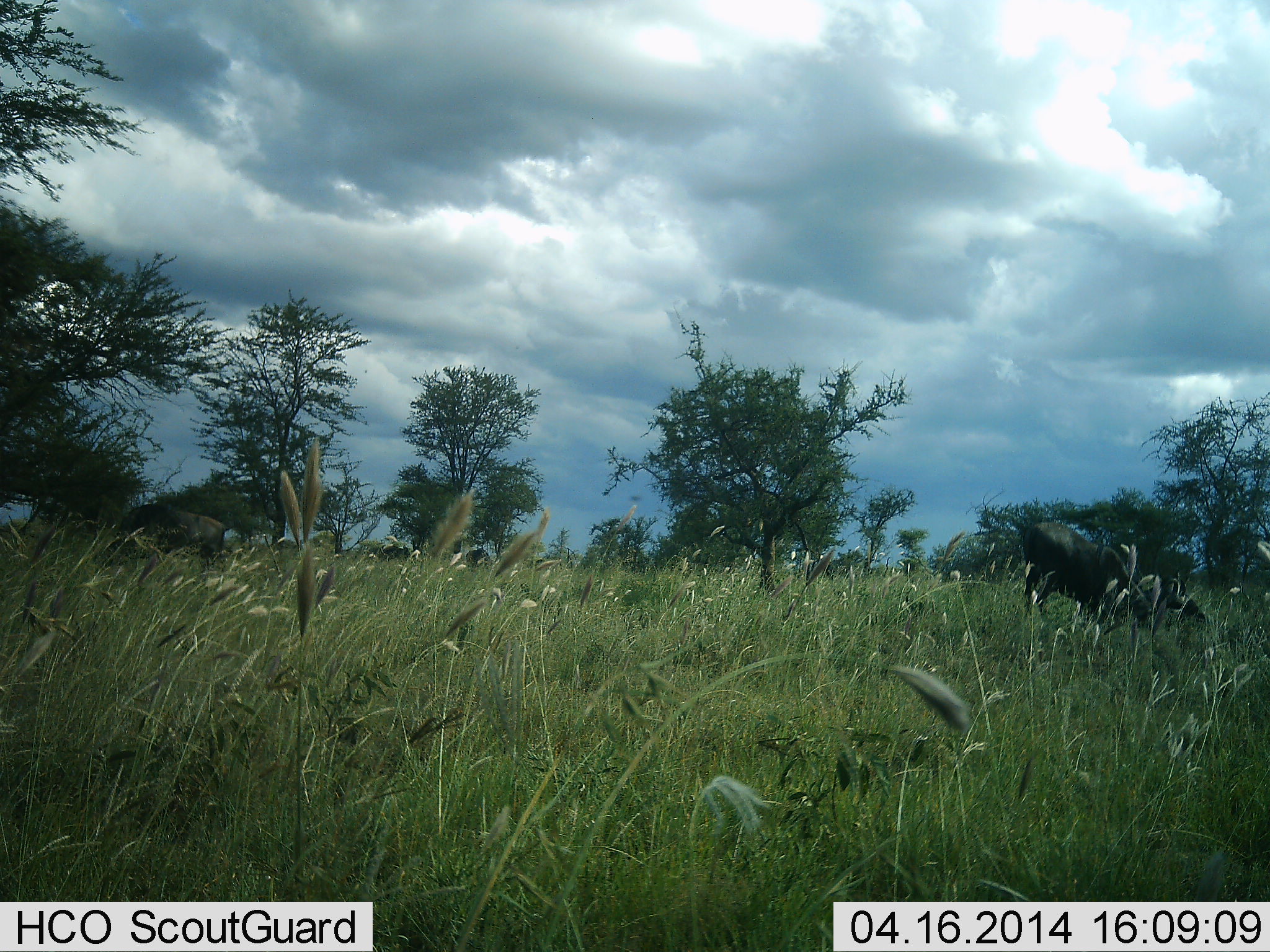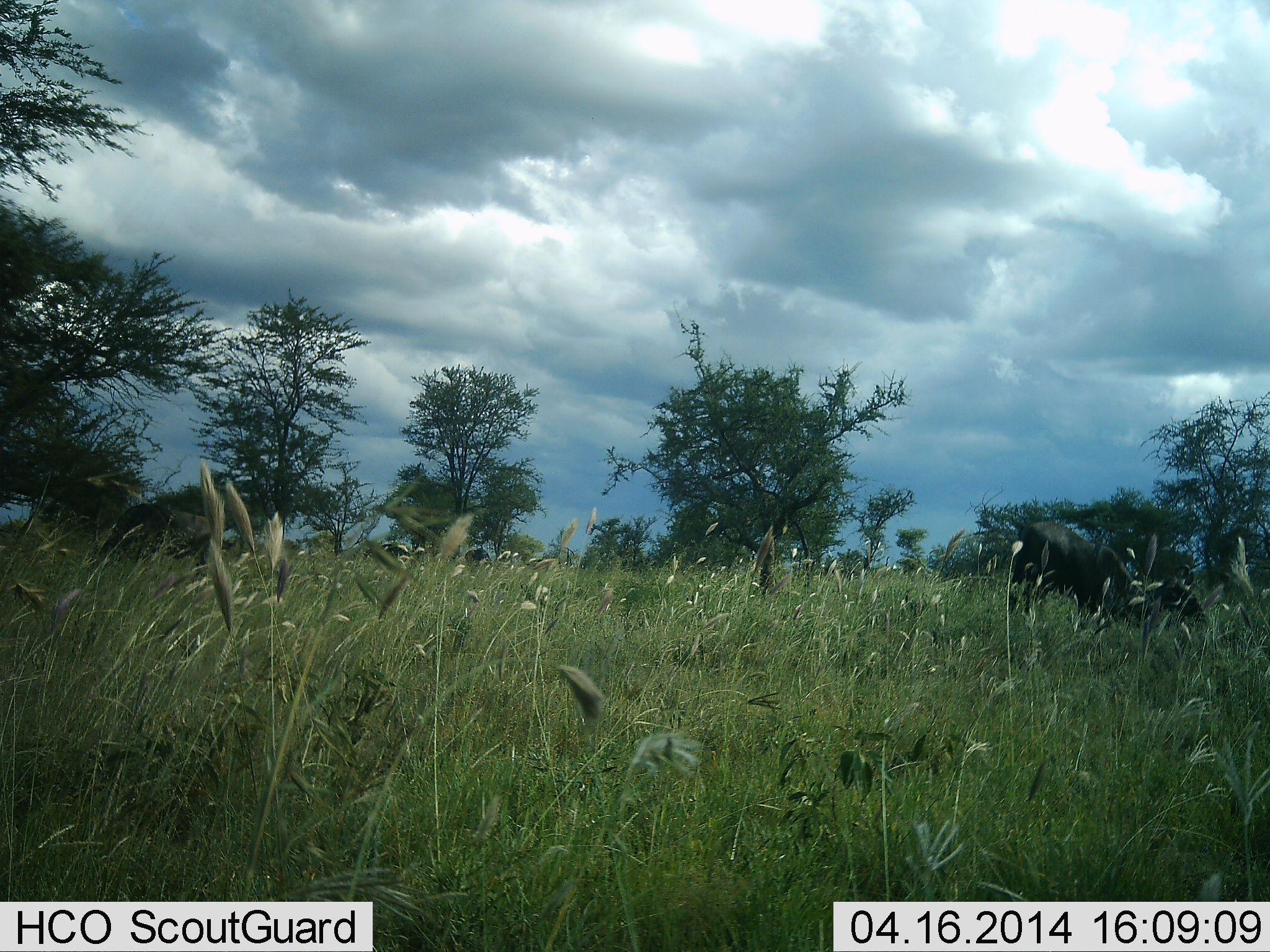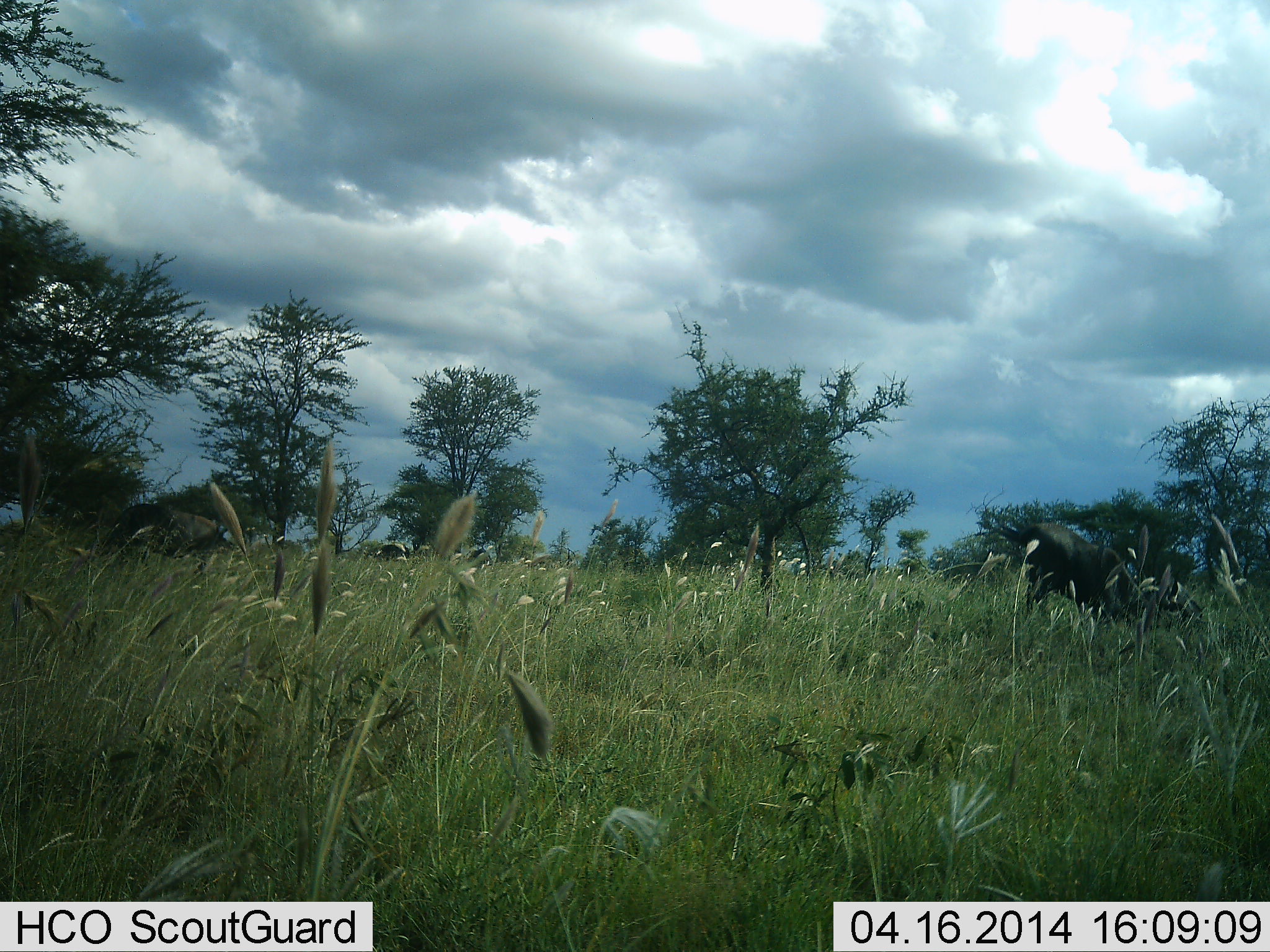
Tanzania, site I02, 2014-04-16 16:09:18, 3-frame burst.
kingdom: Animalia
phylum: Chordata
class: Mammalia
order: Artiodactyla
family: Bovidae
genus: Connochaetes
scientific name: Connochaetes taurinus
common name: blue wildebeest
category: wildebeest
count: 1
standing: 50%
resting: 10%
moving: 0%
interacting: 0%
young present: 0%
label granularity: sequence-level